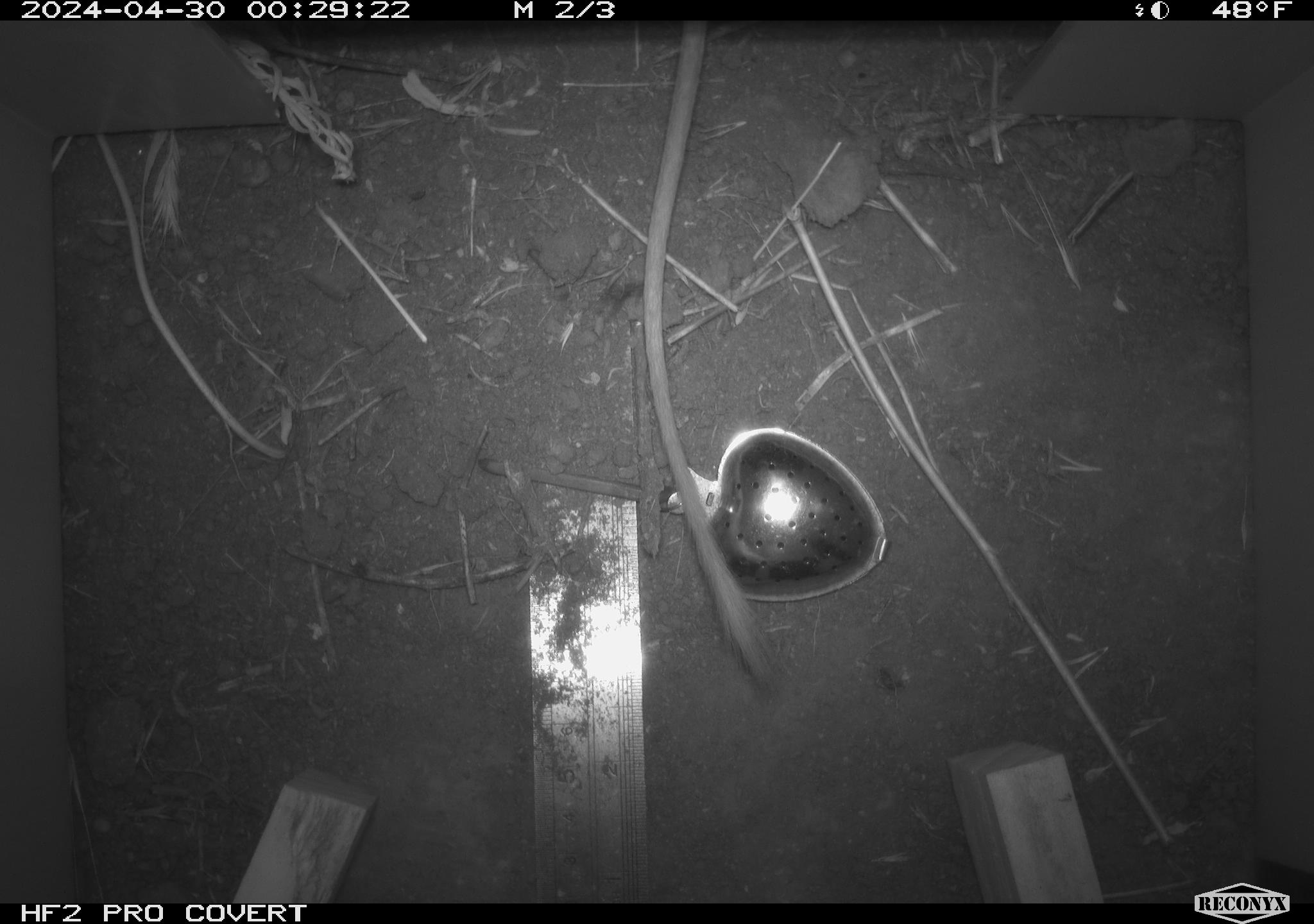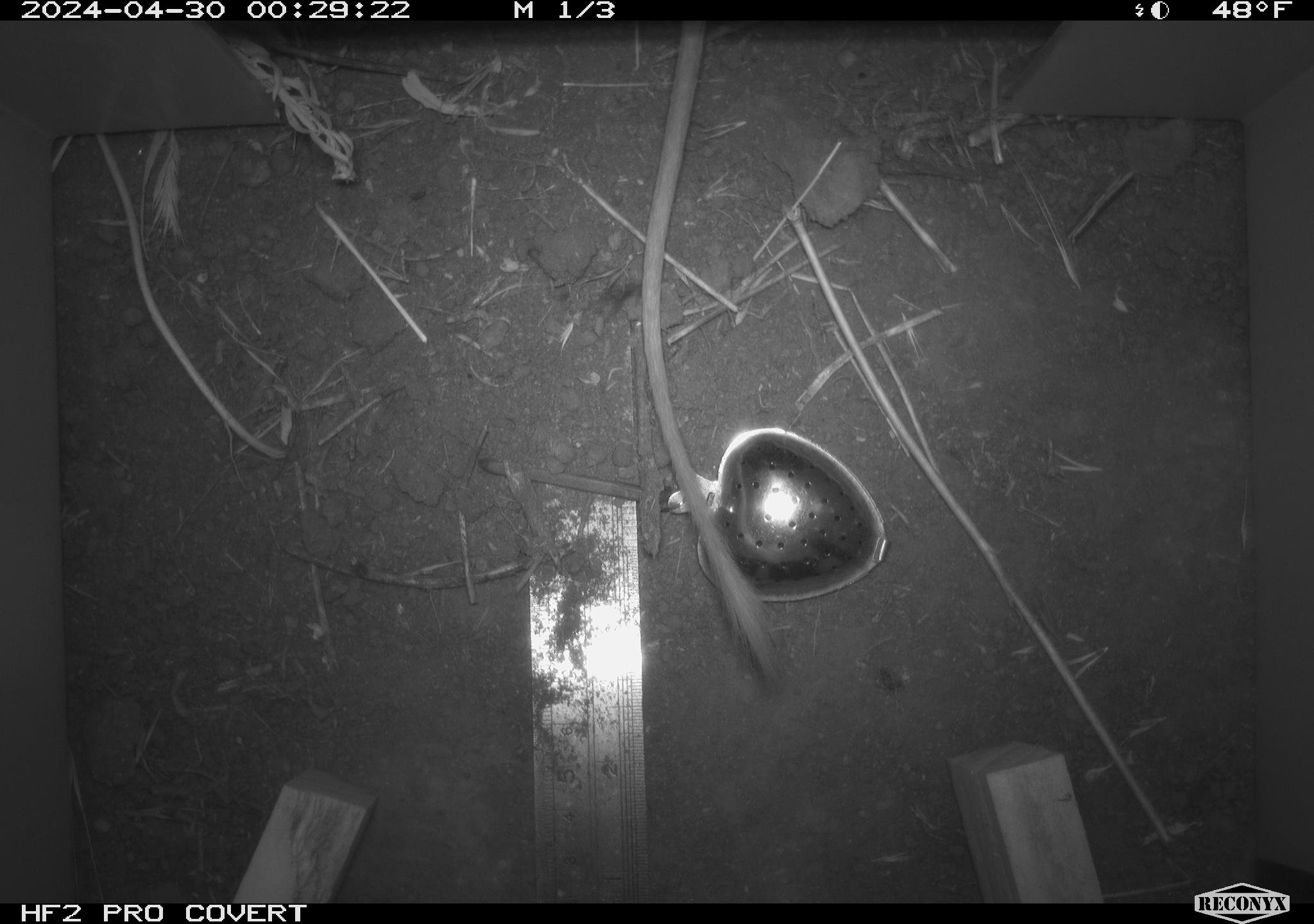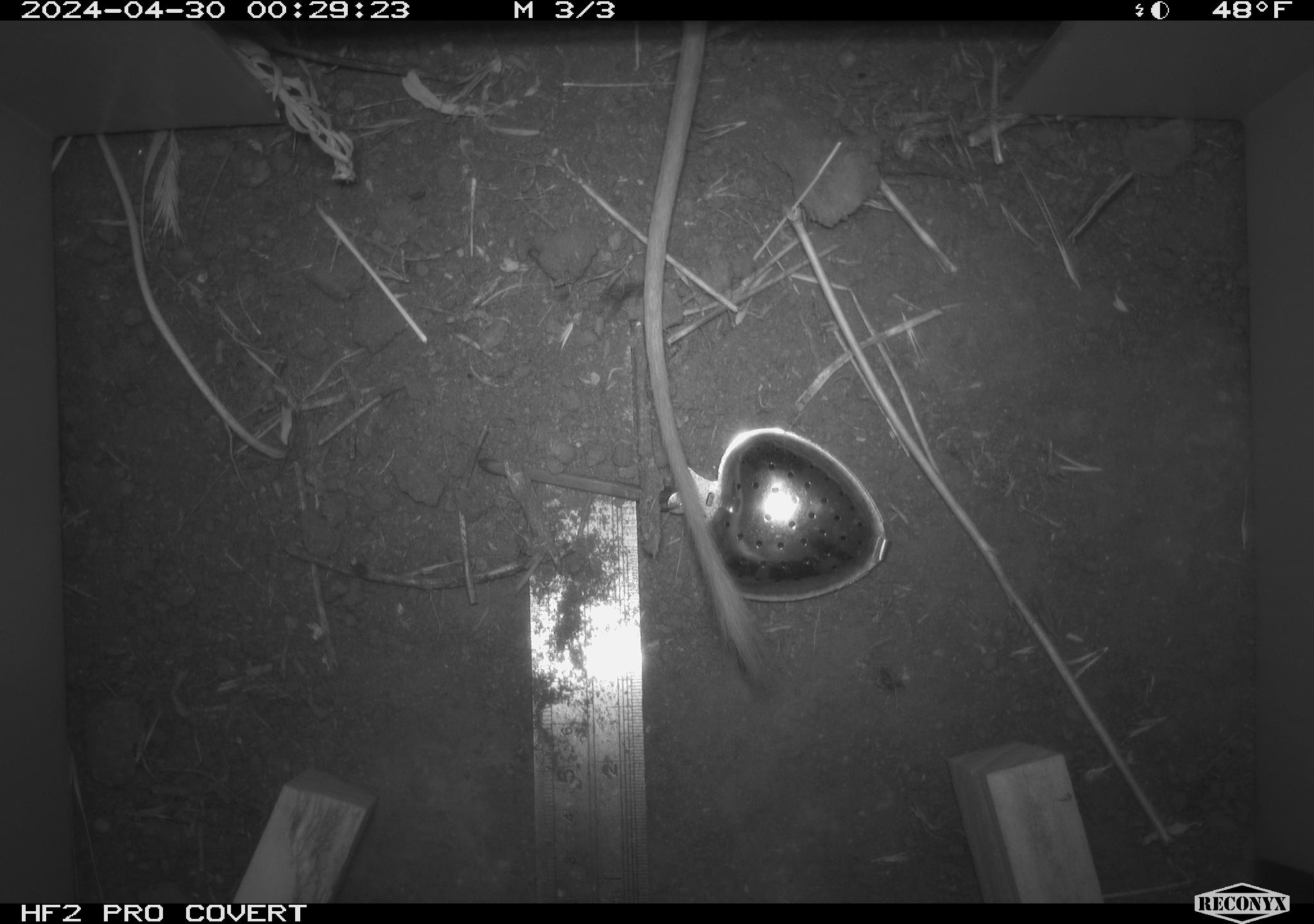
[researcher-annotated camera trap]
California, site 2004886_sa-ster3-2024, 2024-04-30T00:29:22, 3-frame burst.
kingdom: Animalia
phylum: Chordata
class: Mammalia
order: Rodentia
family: Heteromyidae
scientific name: Heteromyidae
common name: kangaroo rats and pocket mice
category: heteromyidae family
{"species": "heteromyidae family (kangaroo rats and pocket mice) (Heteromyidae)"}